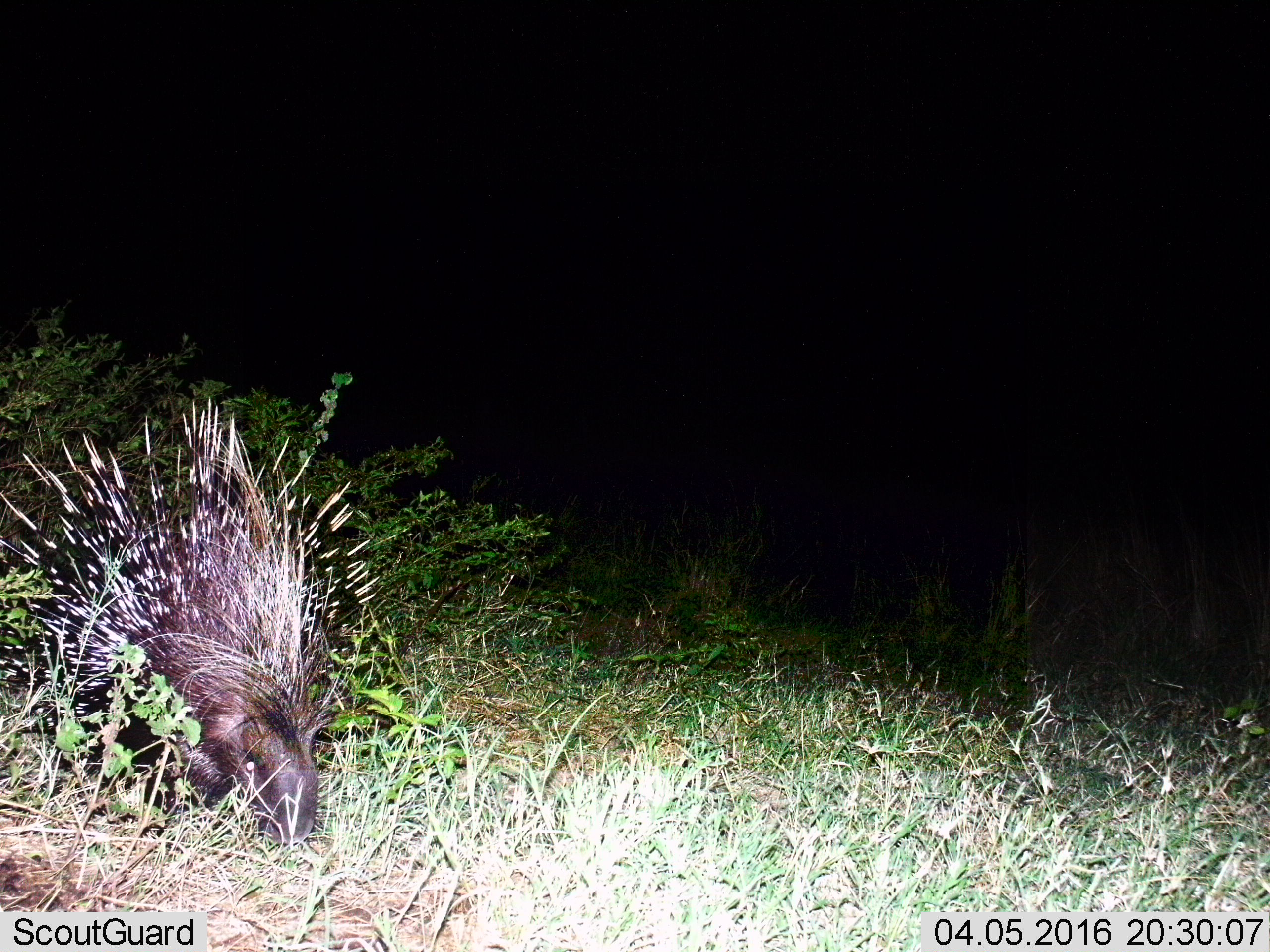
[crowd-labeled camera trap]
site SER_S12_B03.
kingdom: Animalia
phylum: Chordata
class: Mammalia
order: Rodentia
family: Hystricidae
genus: Hystrix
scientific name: Hystrix cristata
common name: crested porcupine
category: porcupine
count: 1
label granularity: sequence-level